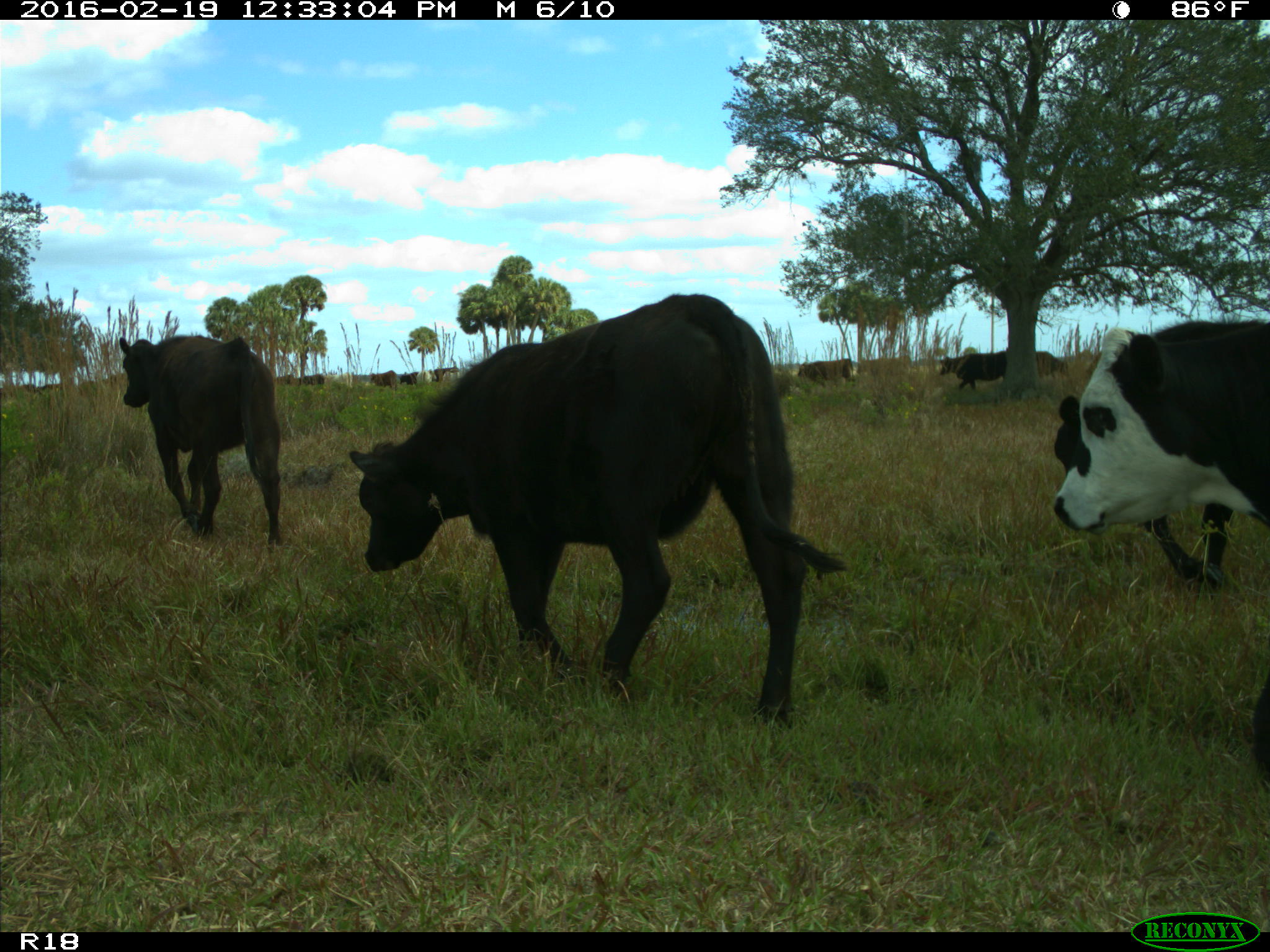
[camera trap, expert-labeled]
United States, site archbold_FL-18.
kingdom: Animalia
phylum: Chordata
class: Mammalia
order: Artiodactyla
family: Bovidae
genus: Bos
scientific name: Bos taurus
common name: domestic cow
Bos taurus (domestic cow).